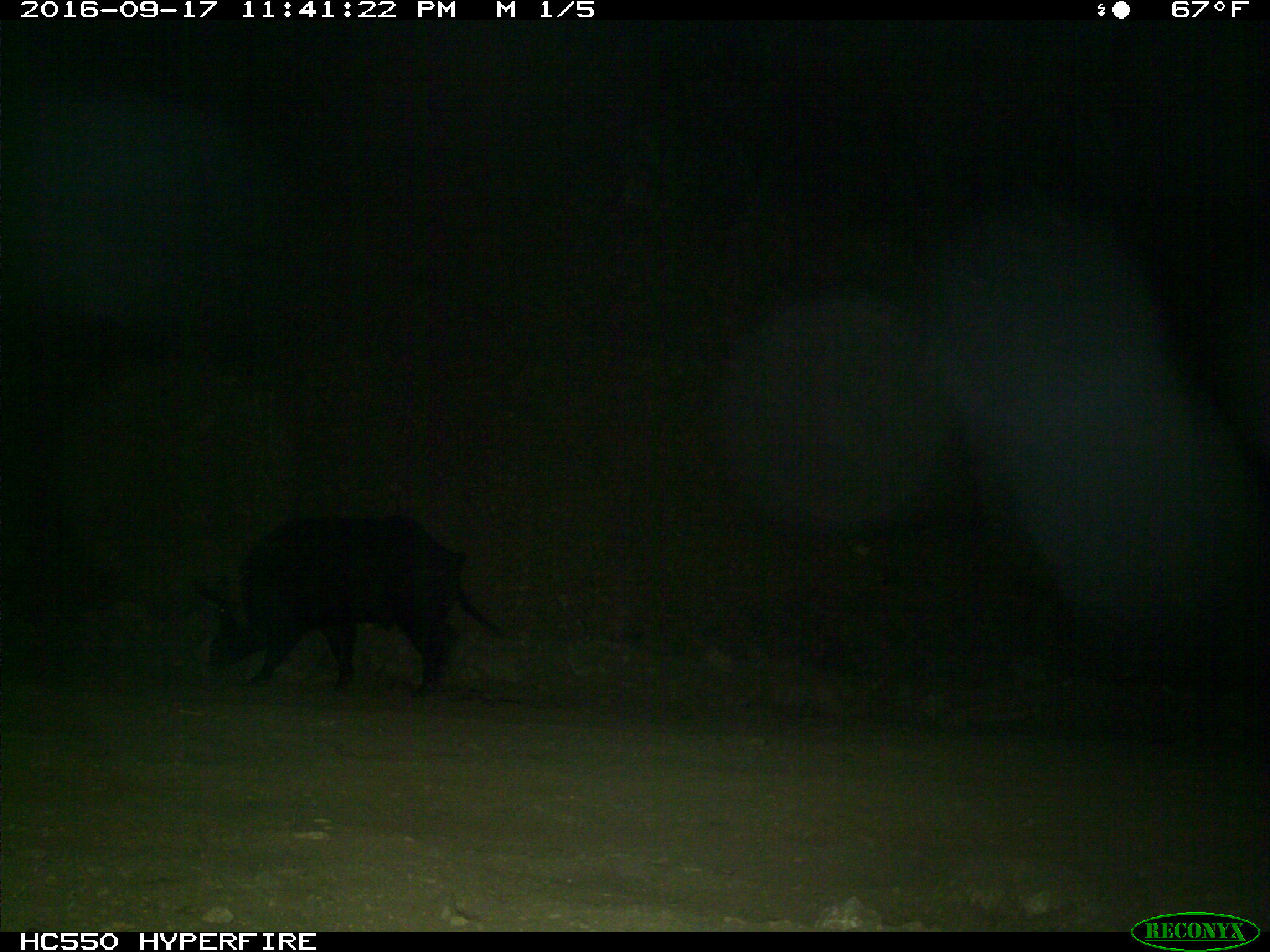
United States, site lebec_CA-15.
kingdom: Animalia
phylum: Chordata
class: Mammalia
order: Artiodactyla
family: Suidae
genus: Sus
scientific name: Sus scrofa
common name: wild boar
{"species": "Sus scrofa (wild boar)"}